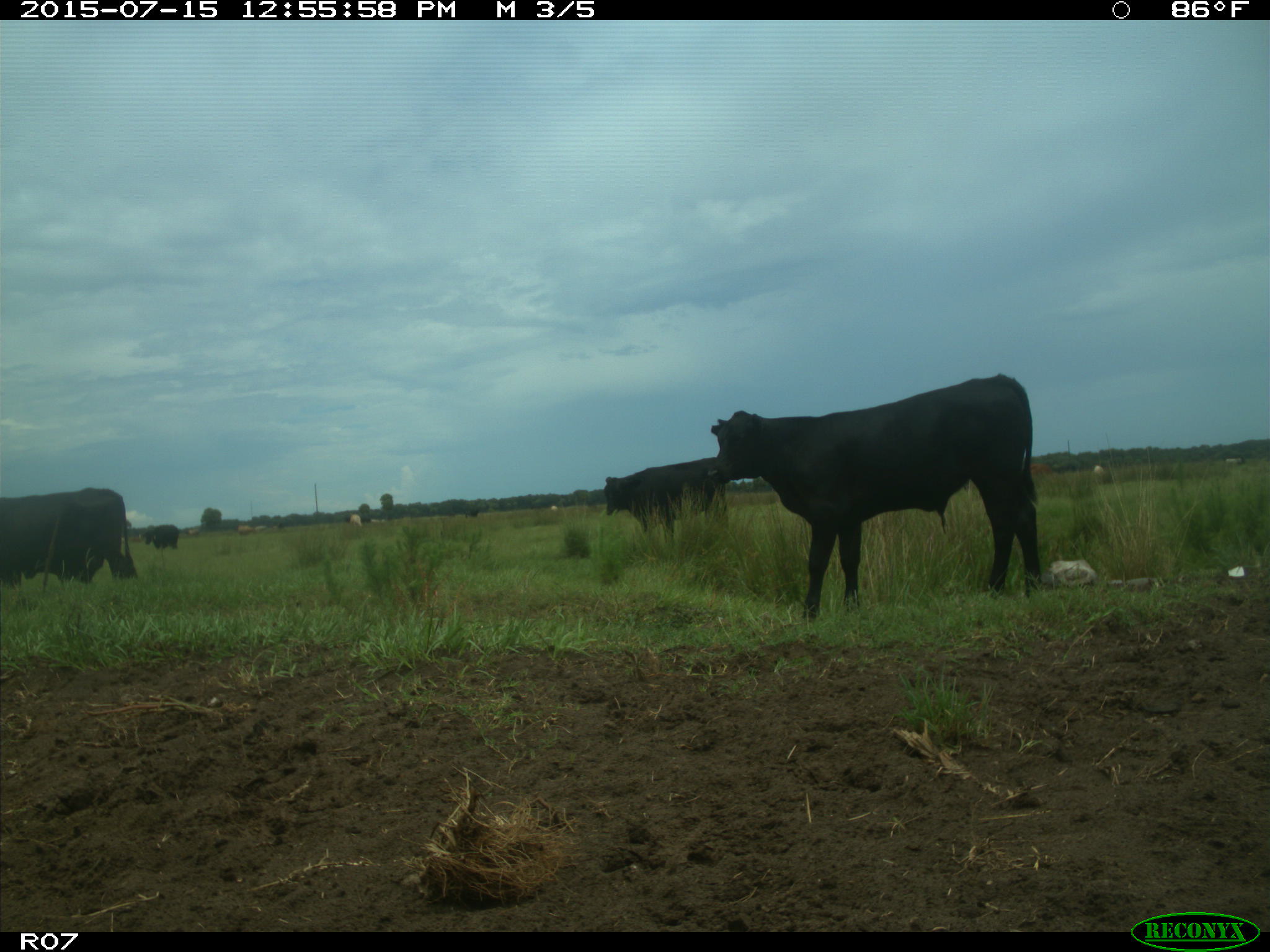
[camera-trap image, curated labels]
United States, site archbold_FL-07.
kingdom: Animalia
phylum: Chordata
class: Mammalia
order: Artiodactyla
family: Bovidae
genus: Bos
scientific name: Bos taurus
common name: domestic cow